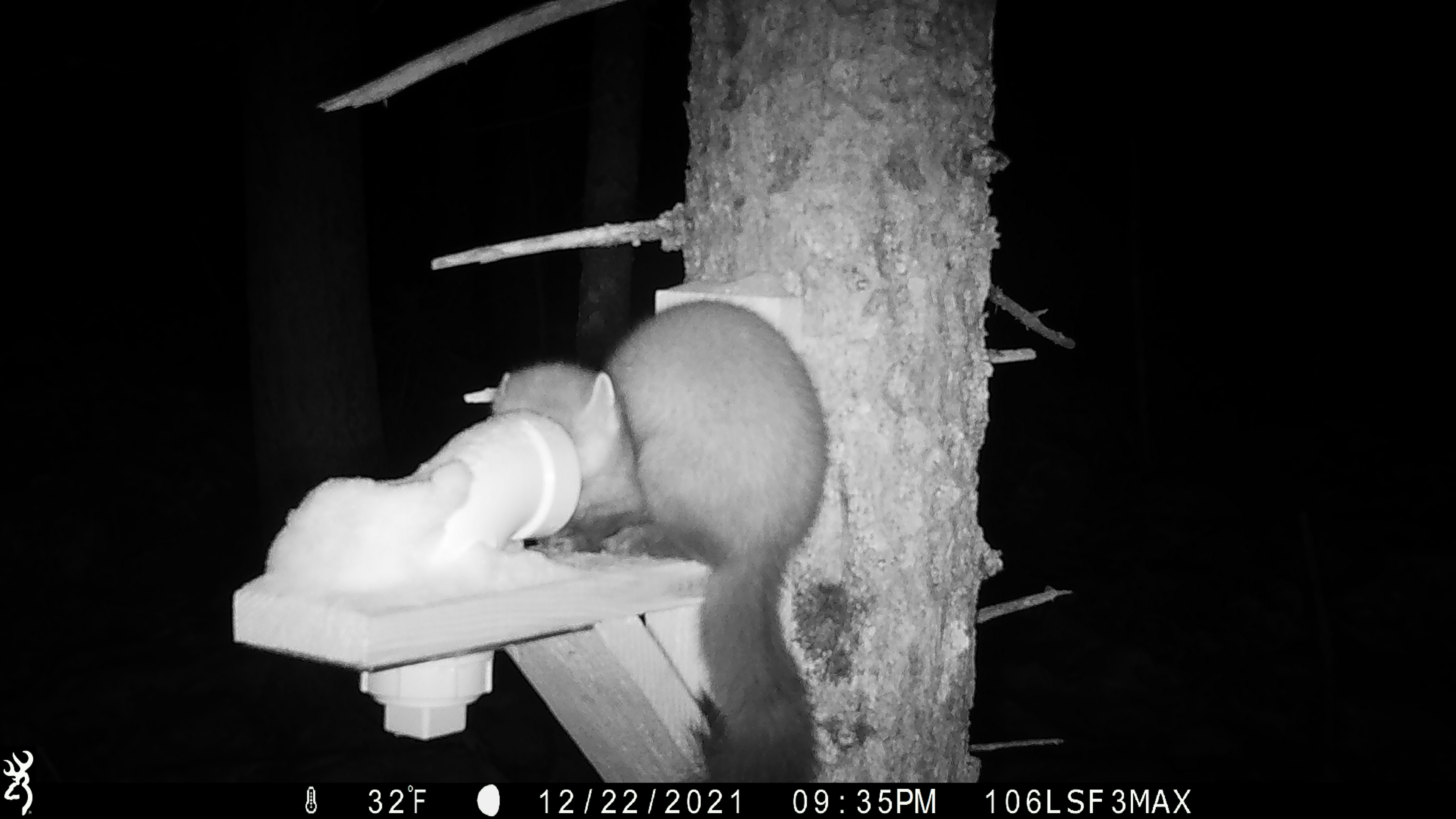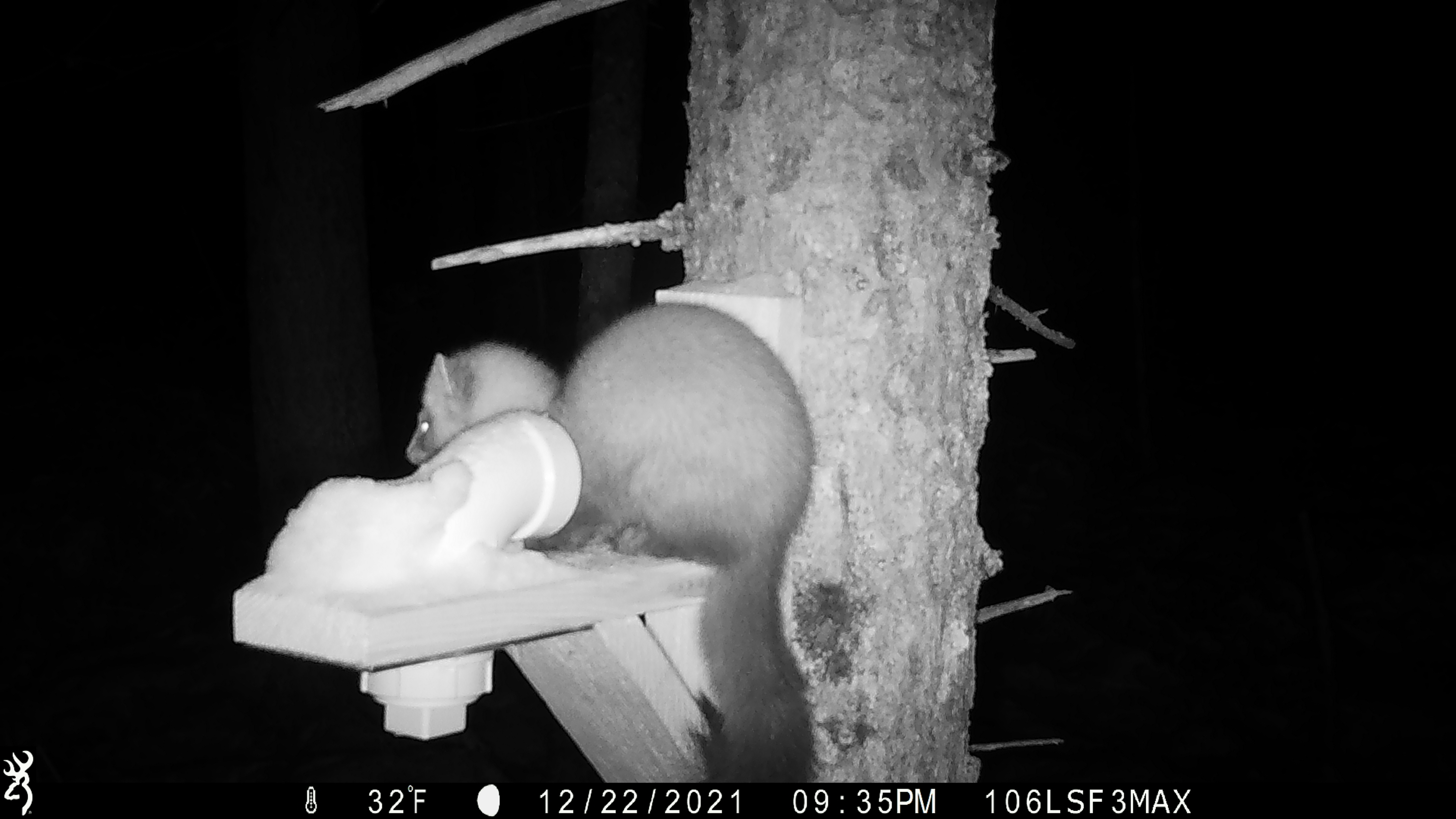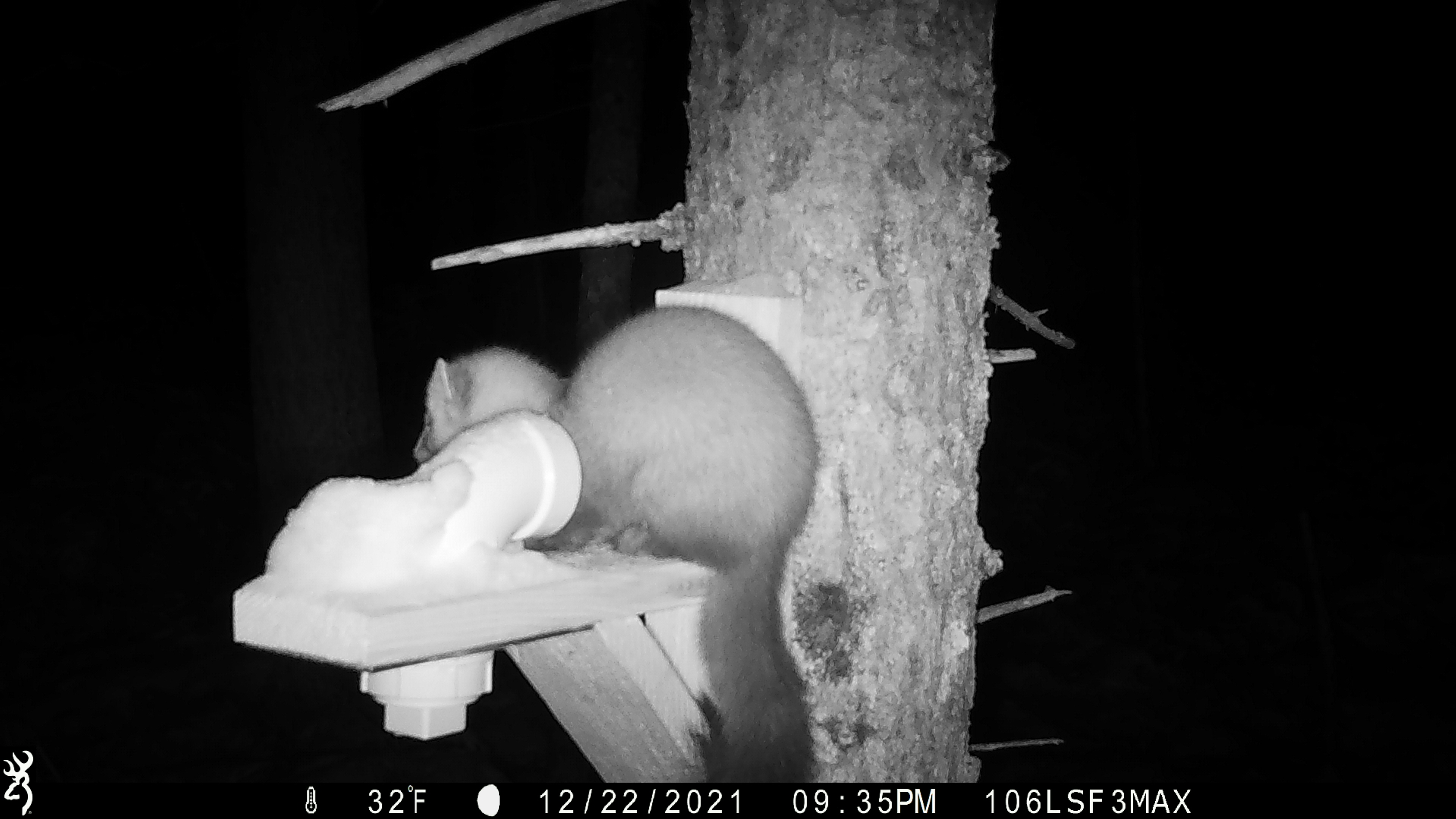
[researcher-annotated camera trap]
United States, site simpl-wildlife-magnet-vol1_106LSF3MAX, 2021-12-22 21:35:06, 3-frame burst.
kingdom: Animalia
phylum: Chordata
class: Mammalia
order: Carnivora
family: Mustelidae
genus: Martes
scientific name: Martes americana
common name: american marten